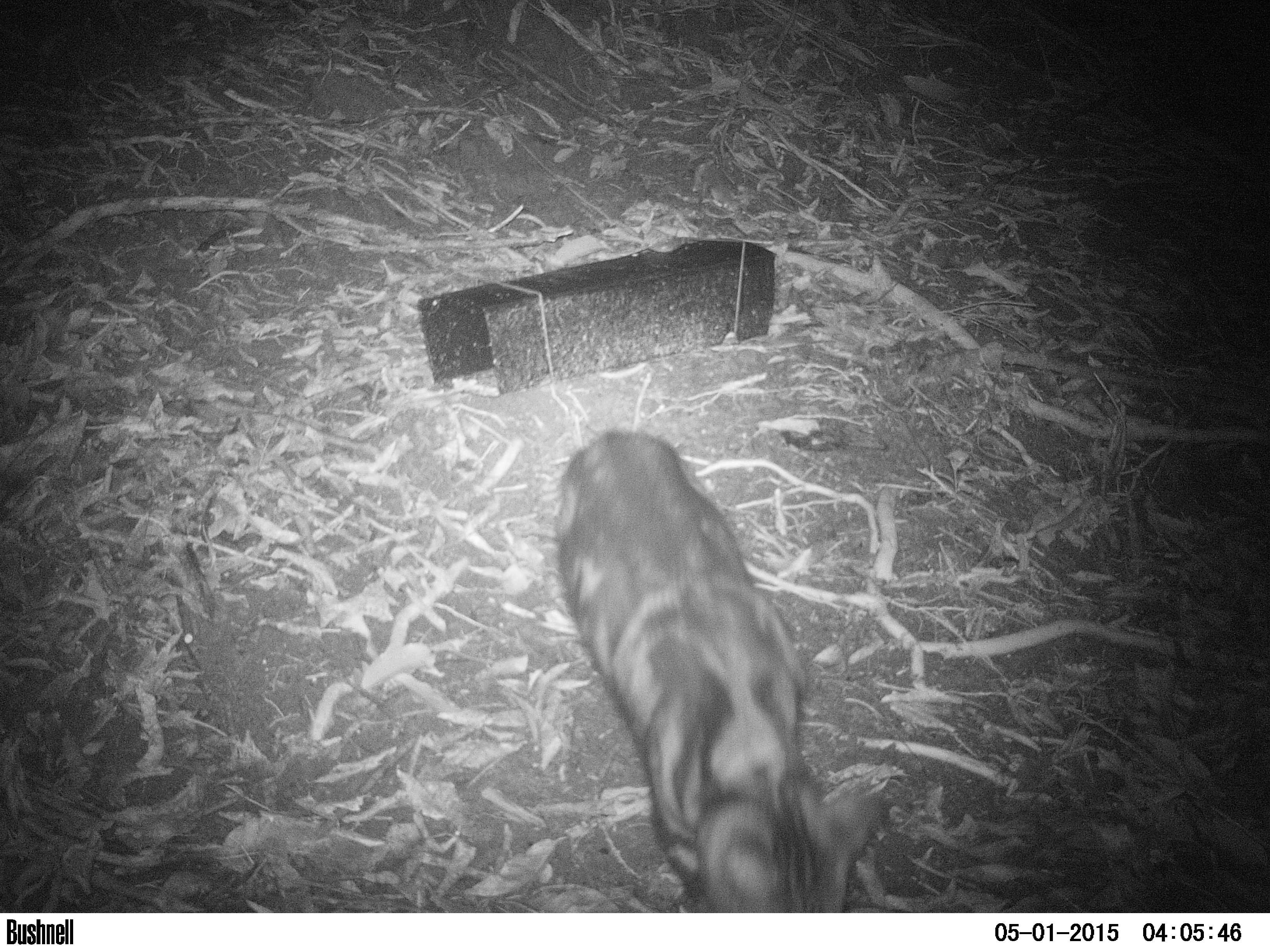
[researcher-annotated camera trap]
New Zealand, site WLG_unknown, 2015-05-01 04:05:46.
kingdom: Animalia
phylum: Chordata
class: Mammalia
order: Carnivora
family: Felidae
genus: Felis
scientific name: Felis catus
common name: domestic cat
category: cat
Cat (domestic cat) (Felis catus).